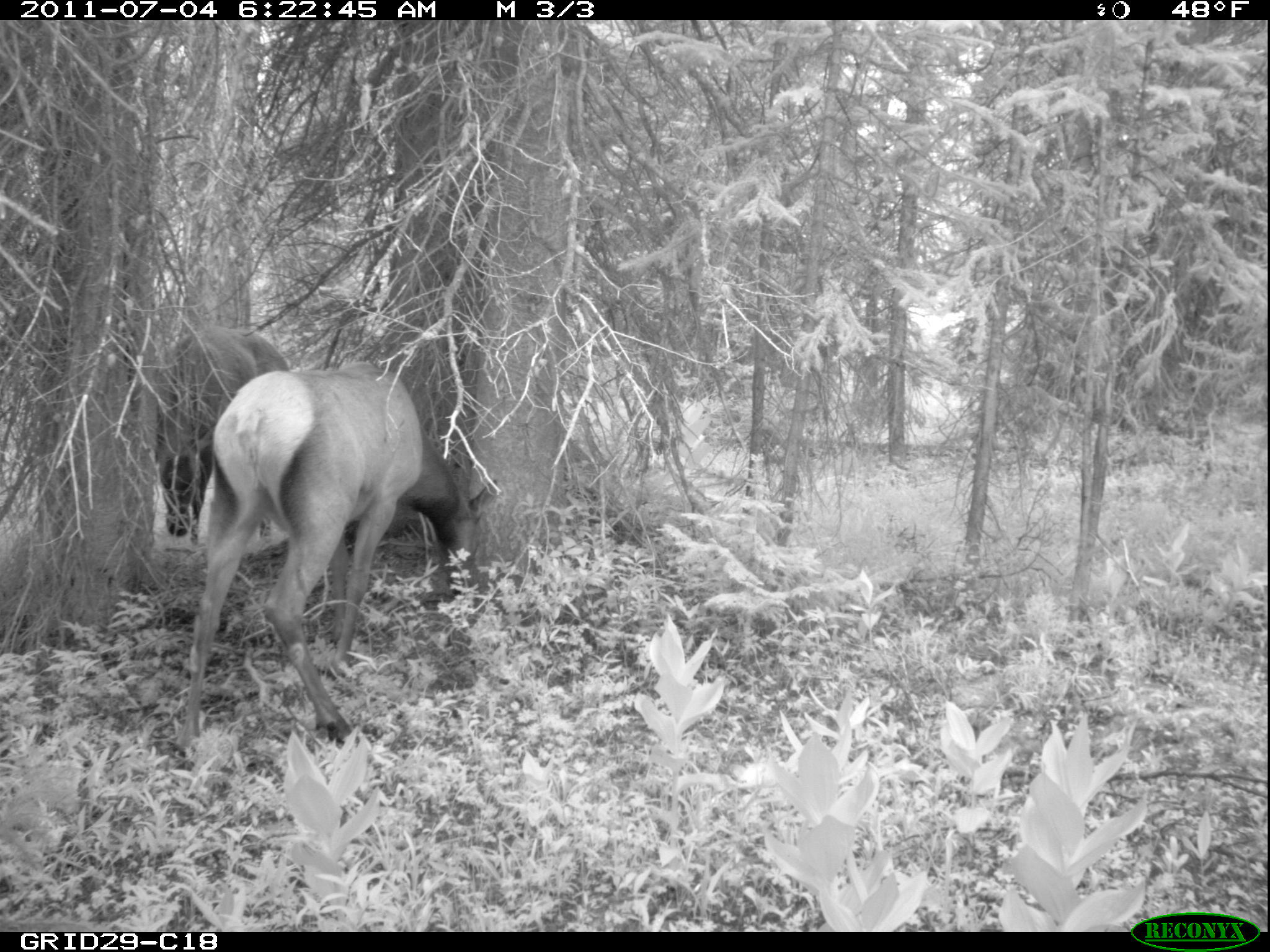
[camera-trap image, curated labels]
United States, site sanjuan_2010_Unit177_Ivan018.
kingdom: Animalia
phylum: Chordata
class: Mammalia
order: Artiodactyla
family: Cervidae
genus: Cervus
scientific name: Cervus elaphus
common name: red deer